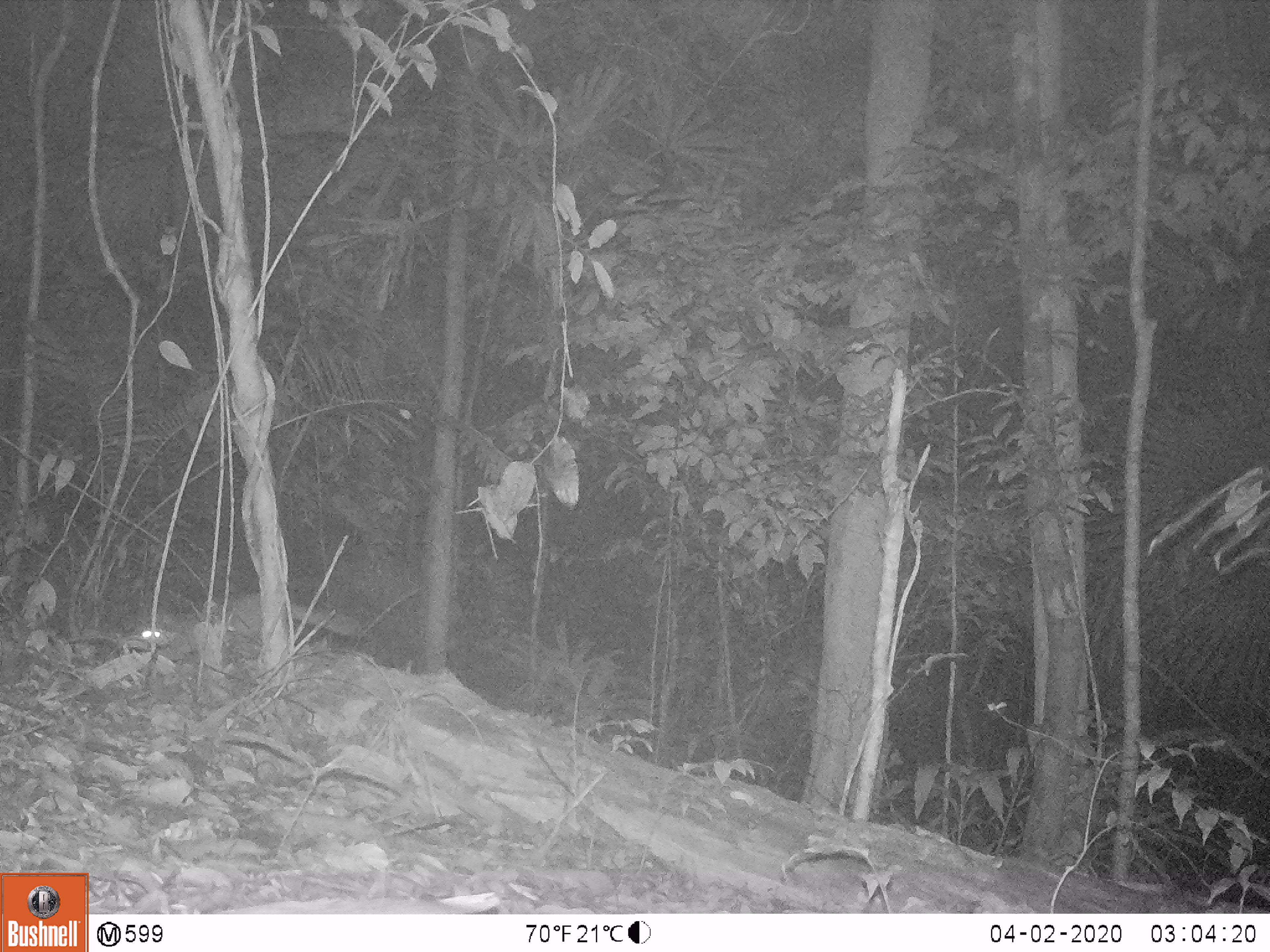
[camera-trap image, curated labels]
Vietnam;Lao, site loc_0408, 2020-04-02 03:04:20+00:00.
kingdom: Animalia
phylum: Chordata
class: Mammalia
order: Carnivora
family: Mustelidae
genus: Melogale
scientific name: Melogale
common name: ferret badger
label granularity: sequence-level